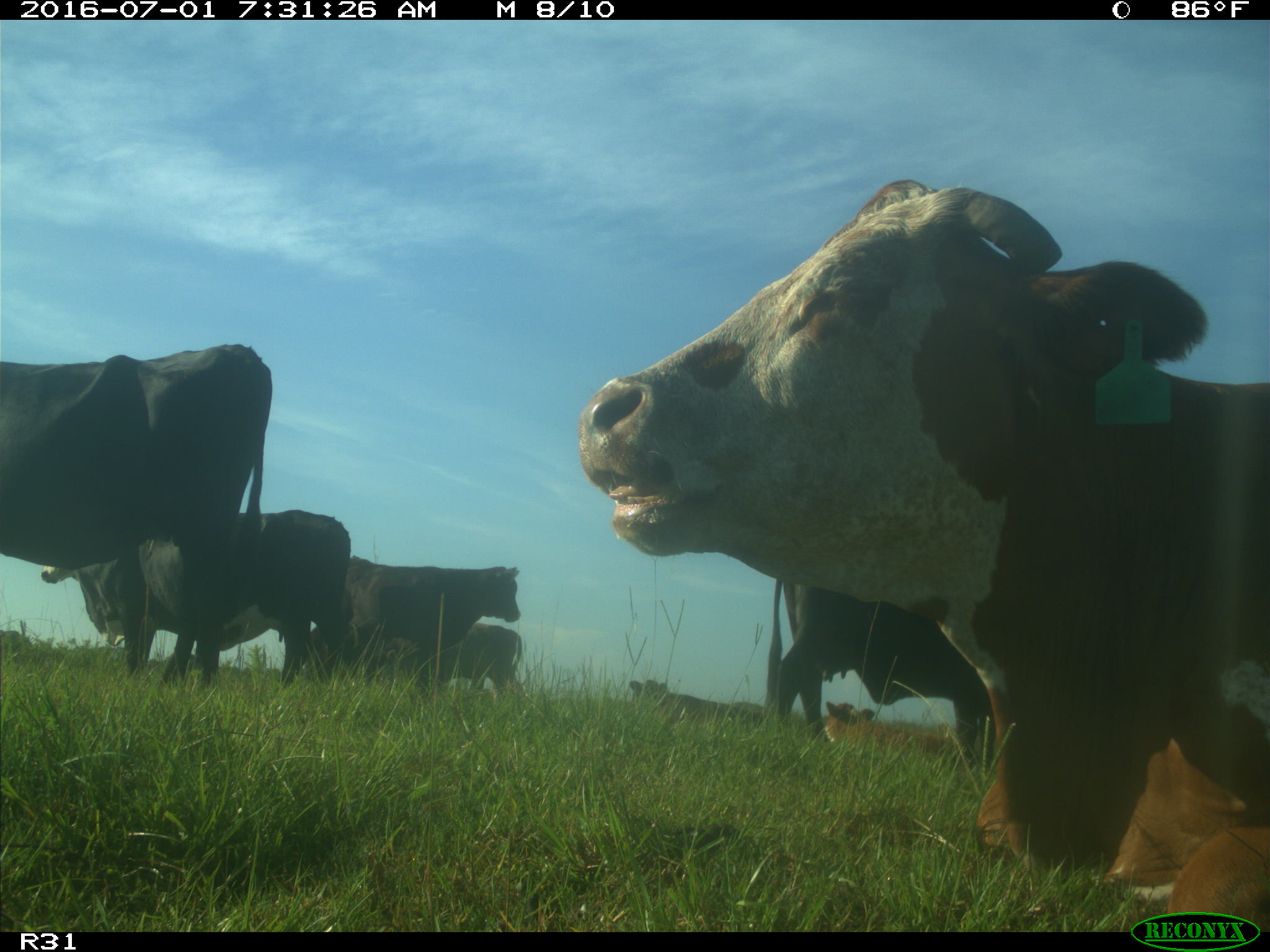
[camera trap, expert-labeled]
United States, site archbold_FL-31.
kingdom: Animalia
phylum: Chordata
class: Mammalia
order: Artiodactyla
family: Bovidae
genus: Bos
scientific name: Bos taurus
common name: domestic cow